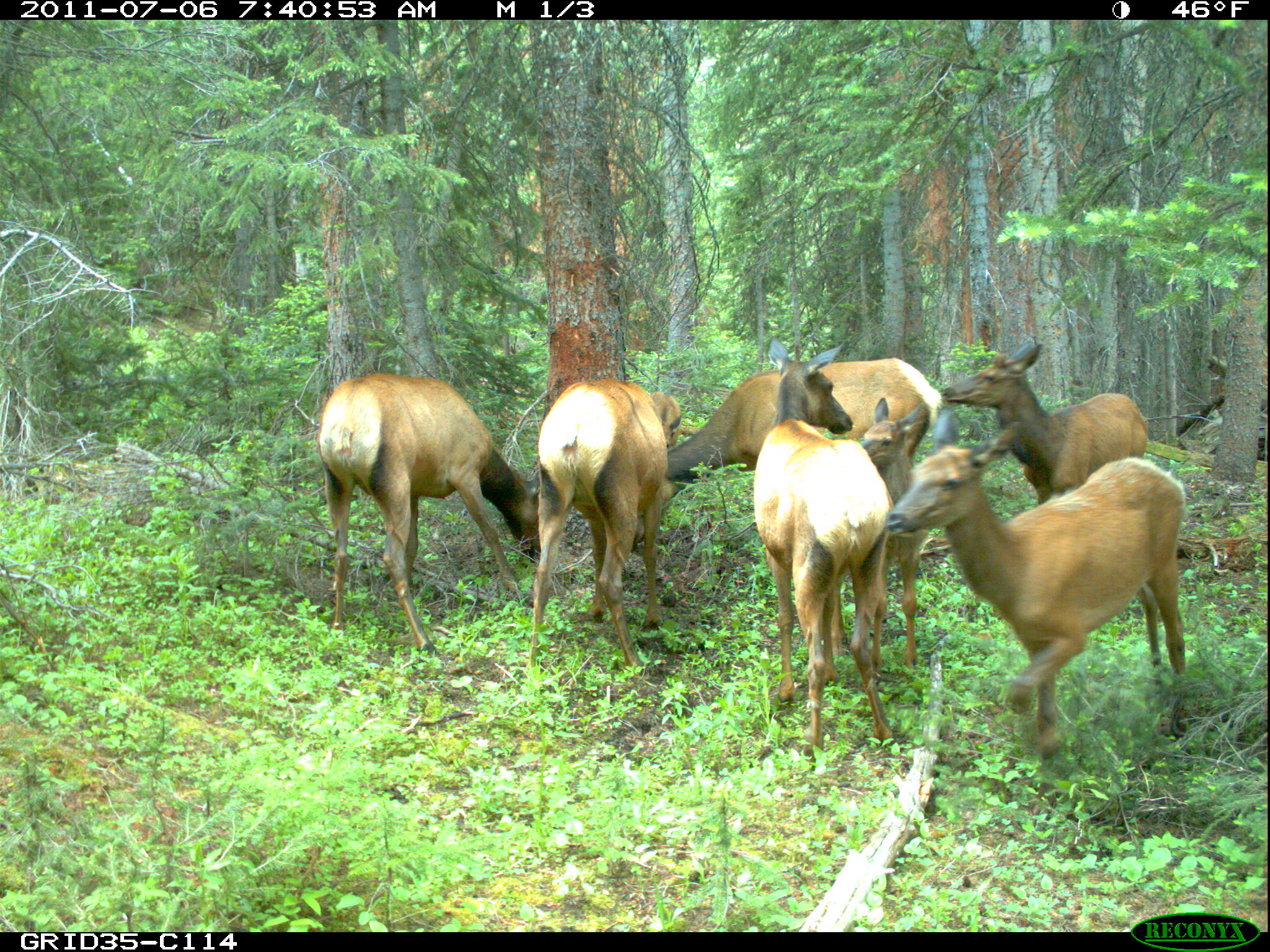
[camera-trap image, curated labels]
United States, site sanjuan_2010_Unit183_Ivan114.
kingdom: Animalia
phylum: Chordata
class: Mammalia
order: Artiodactyla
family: Cervidae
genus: Cervus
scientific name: Cervus elaphus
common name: red deer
Cervus elaphus (red deer).